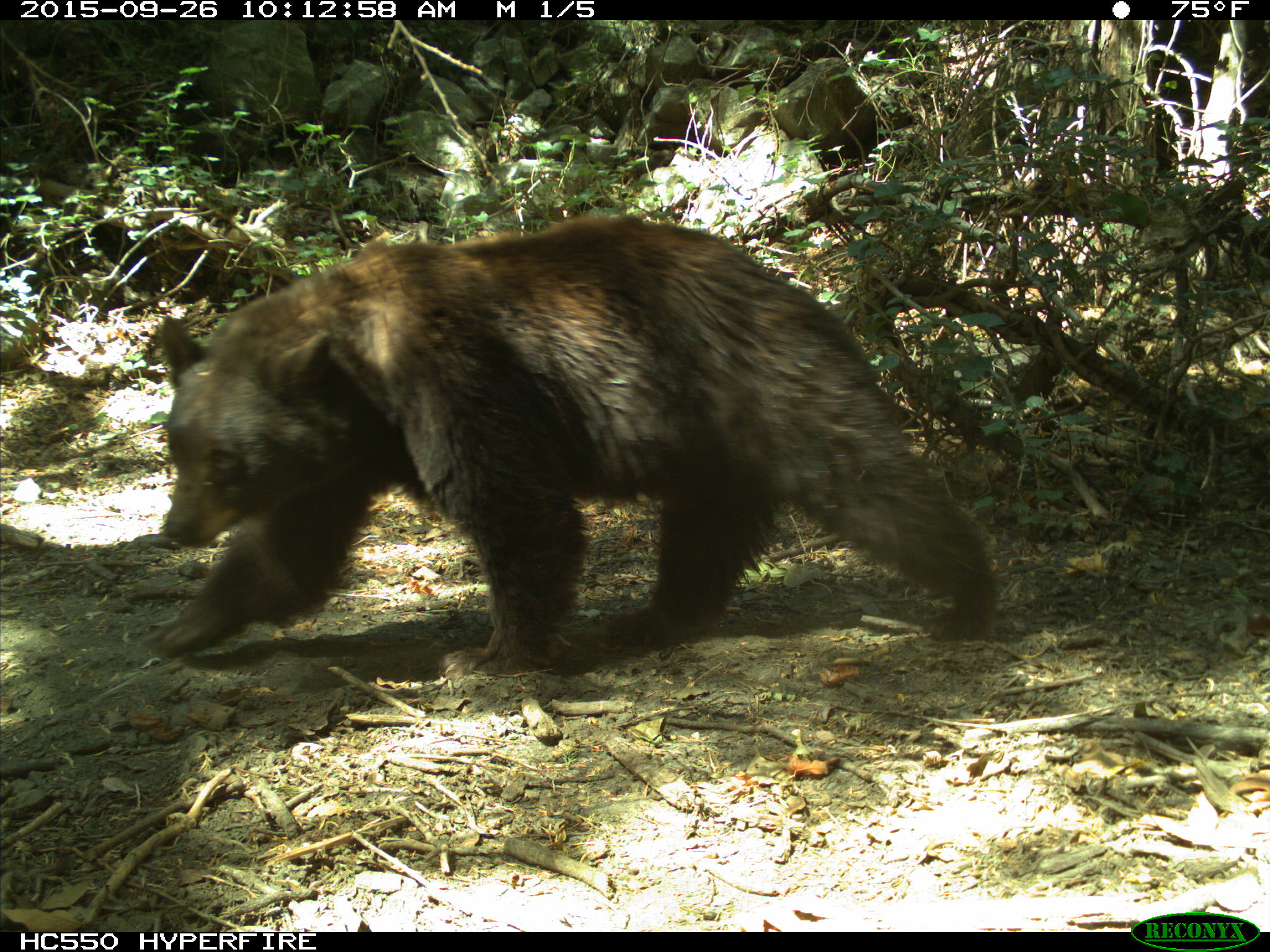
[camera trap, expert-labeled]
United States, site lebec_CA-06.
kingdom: Animalia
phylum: Chordata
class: Mammalia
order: Carnivora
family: Ursidae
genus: Ursus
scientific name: Ursus americanus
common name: american black bear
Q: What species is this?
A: Ursus americanus (american black bear).